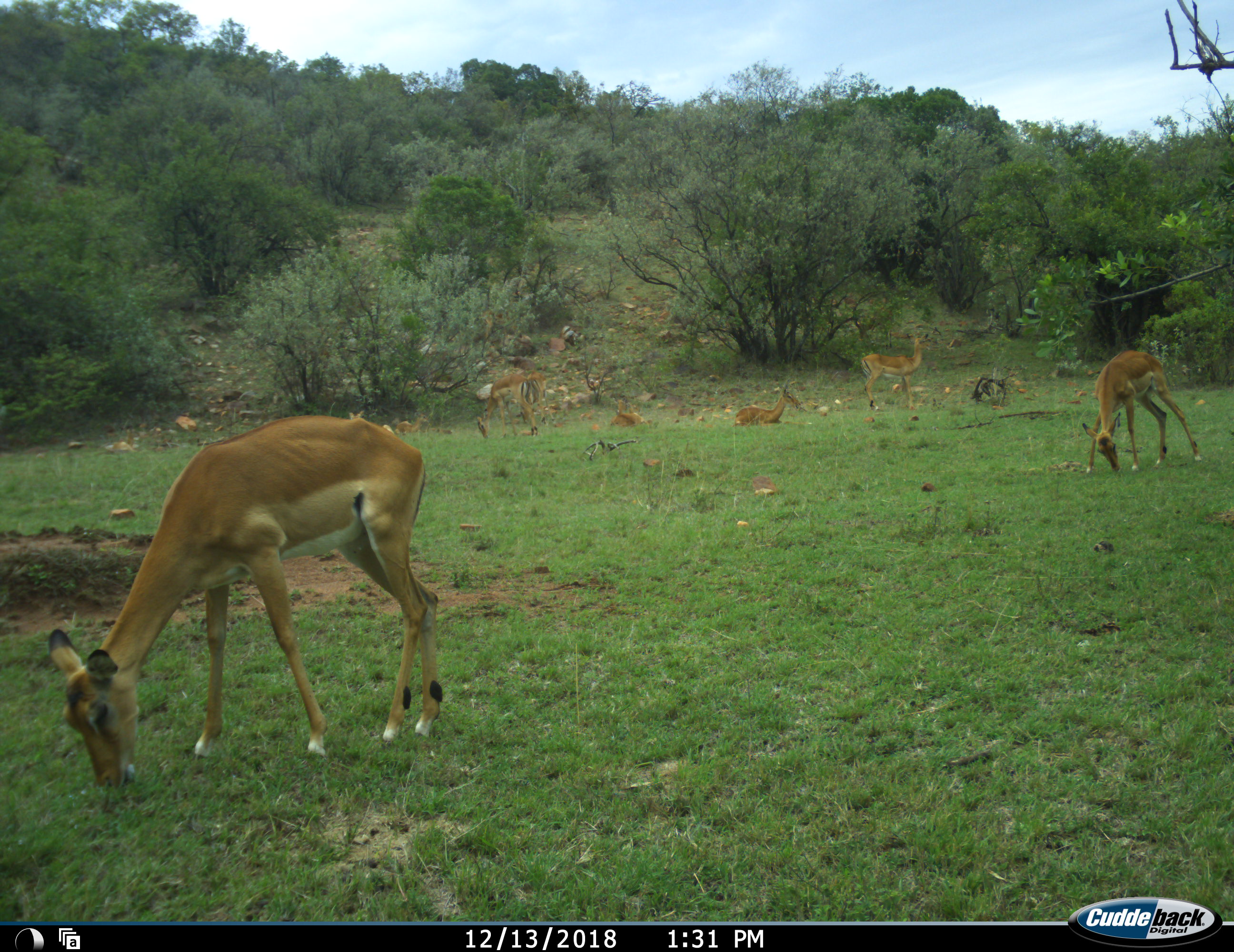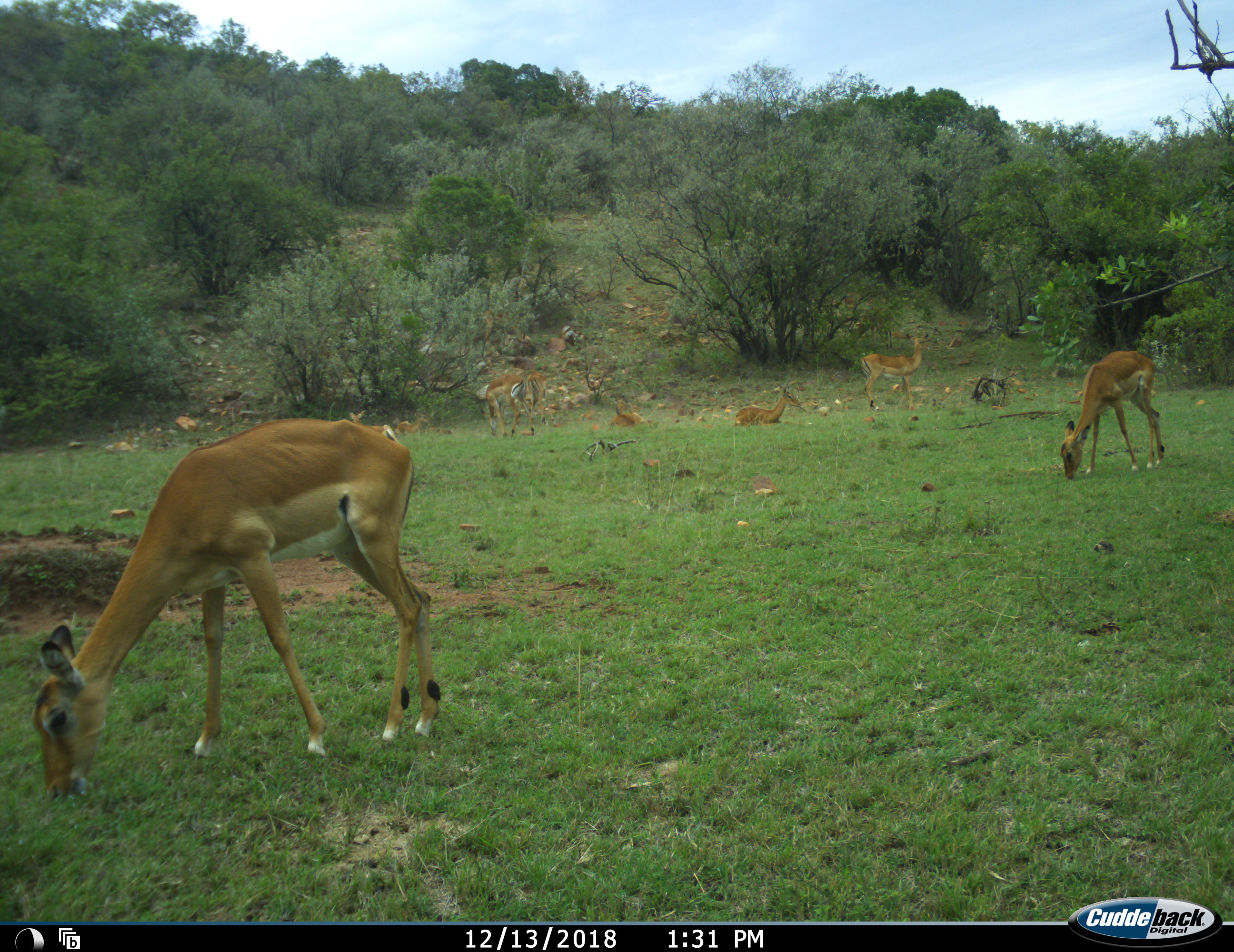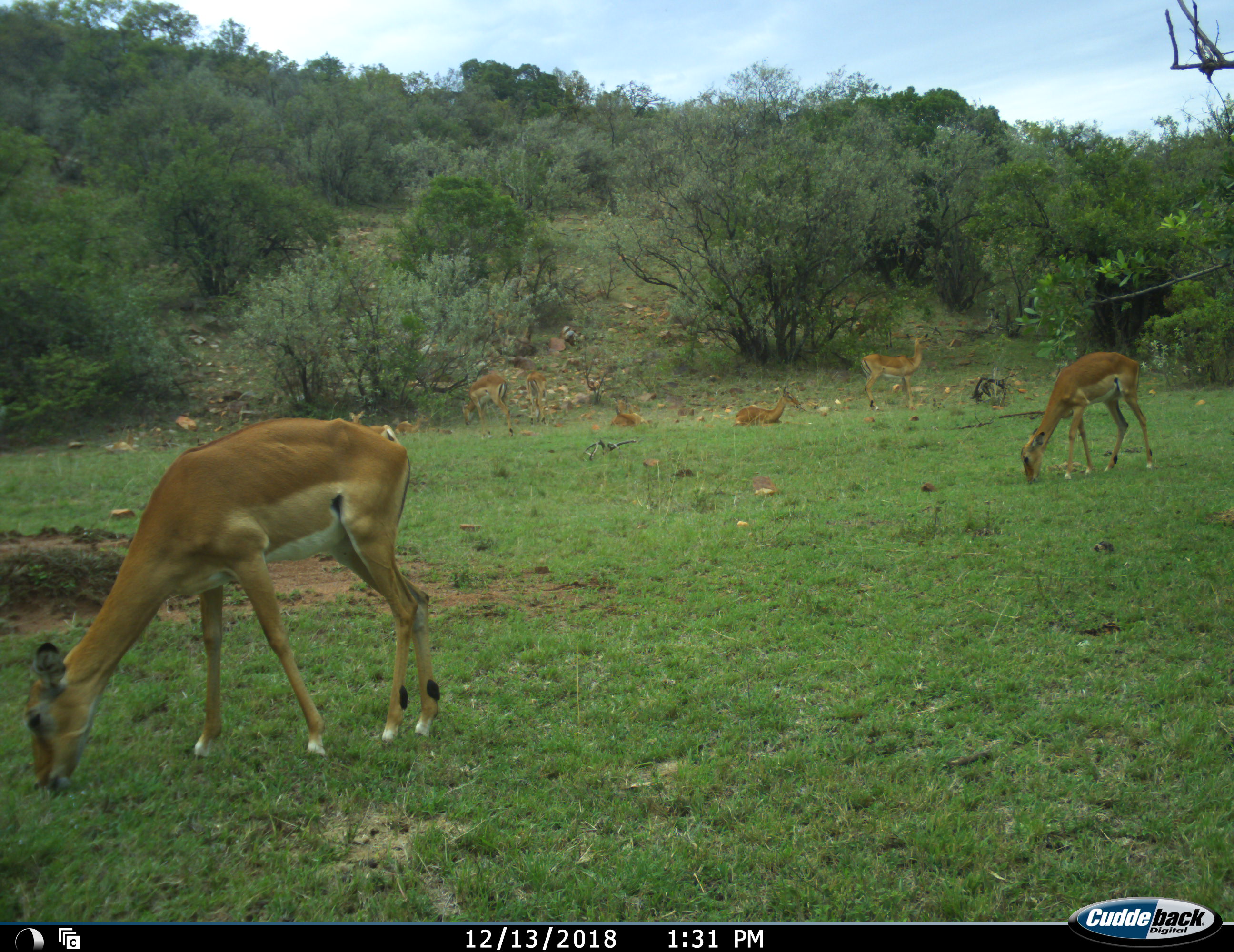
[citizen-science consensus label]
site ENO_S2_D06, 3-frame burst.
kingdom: Animalia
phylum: Chordata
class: Mammalia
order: Artiodactyla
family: Bovidae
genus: Aepyceros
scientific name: Aepyceros melampus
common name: impala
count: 8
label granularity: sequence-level